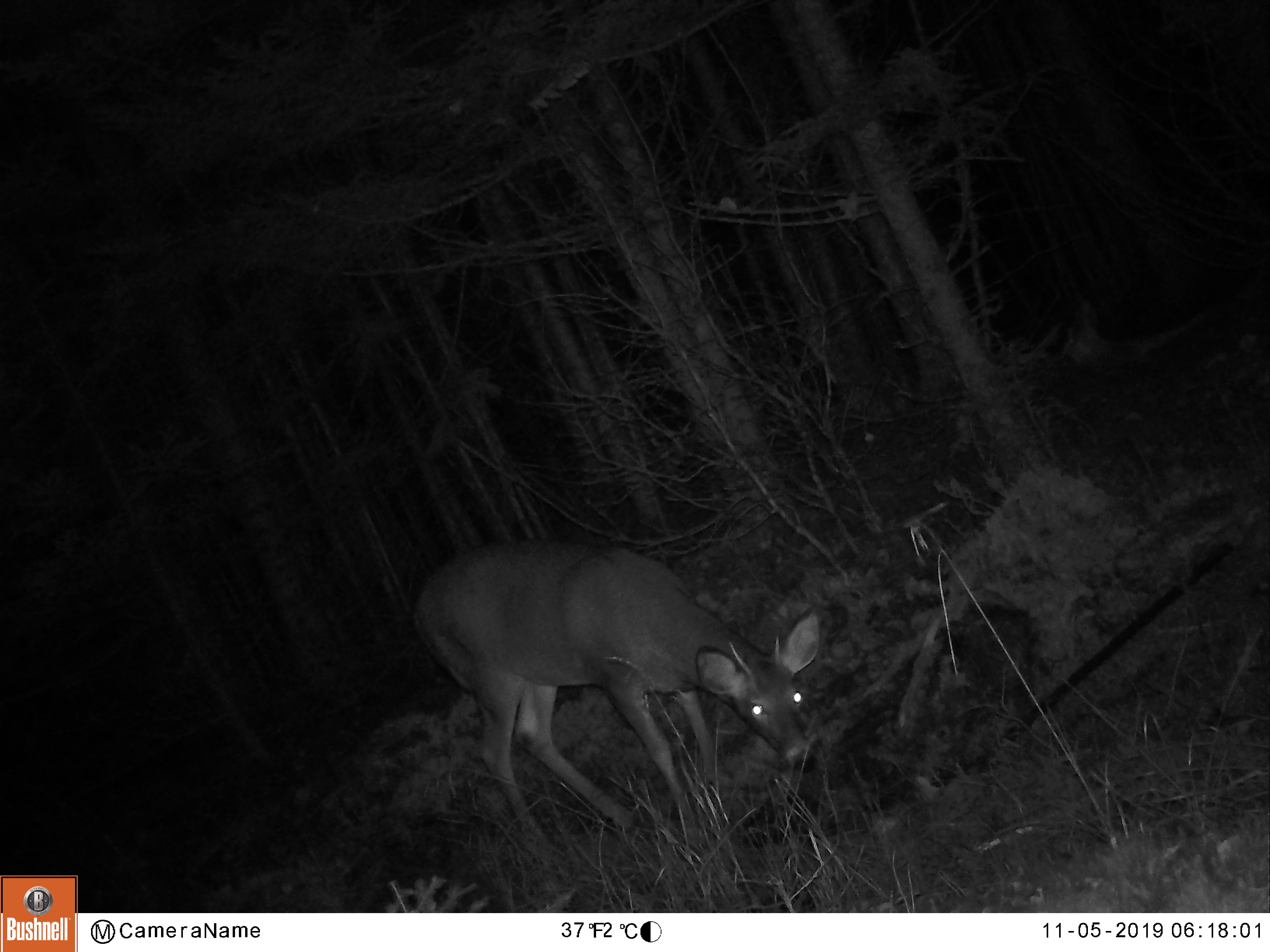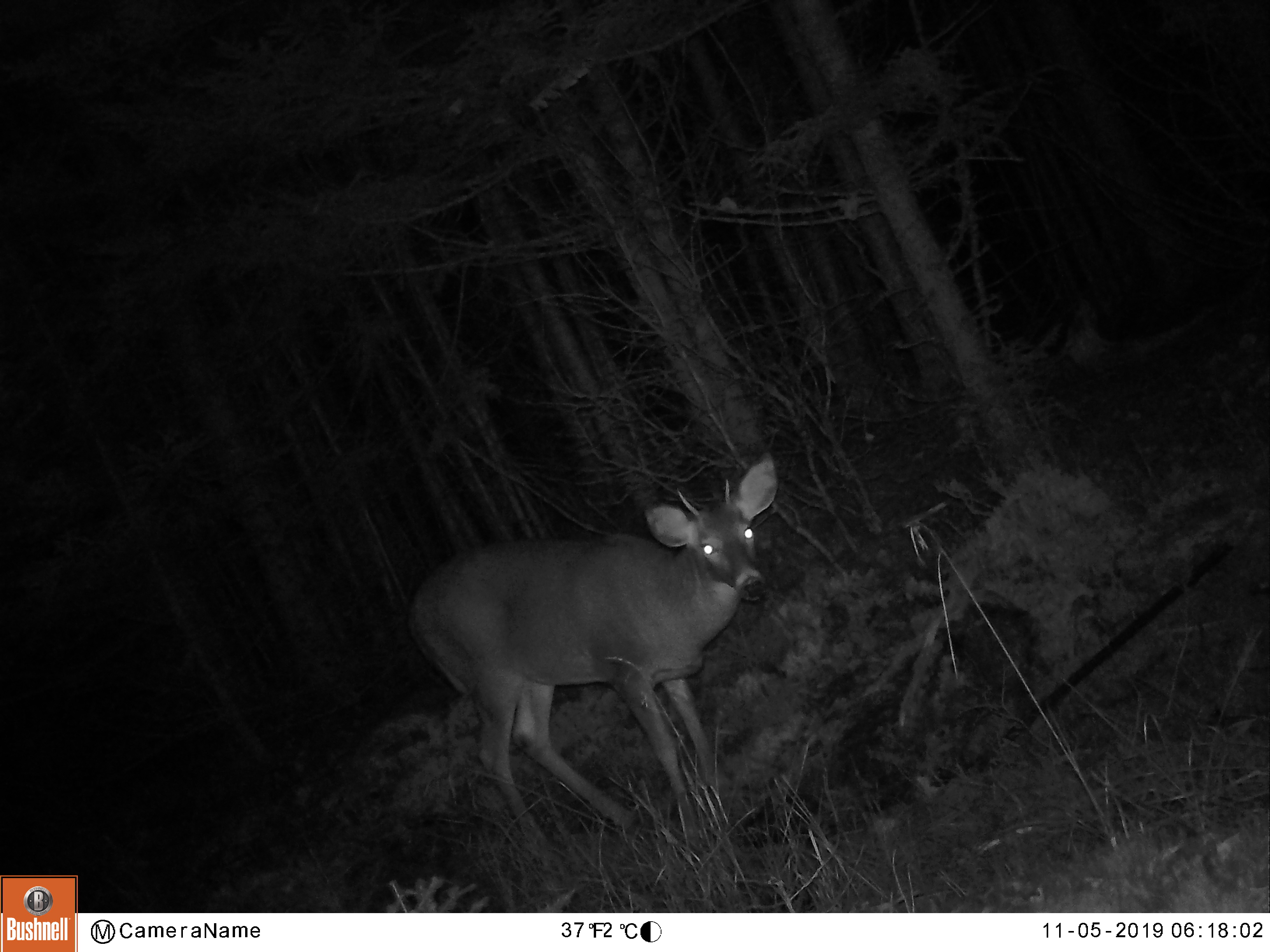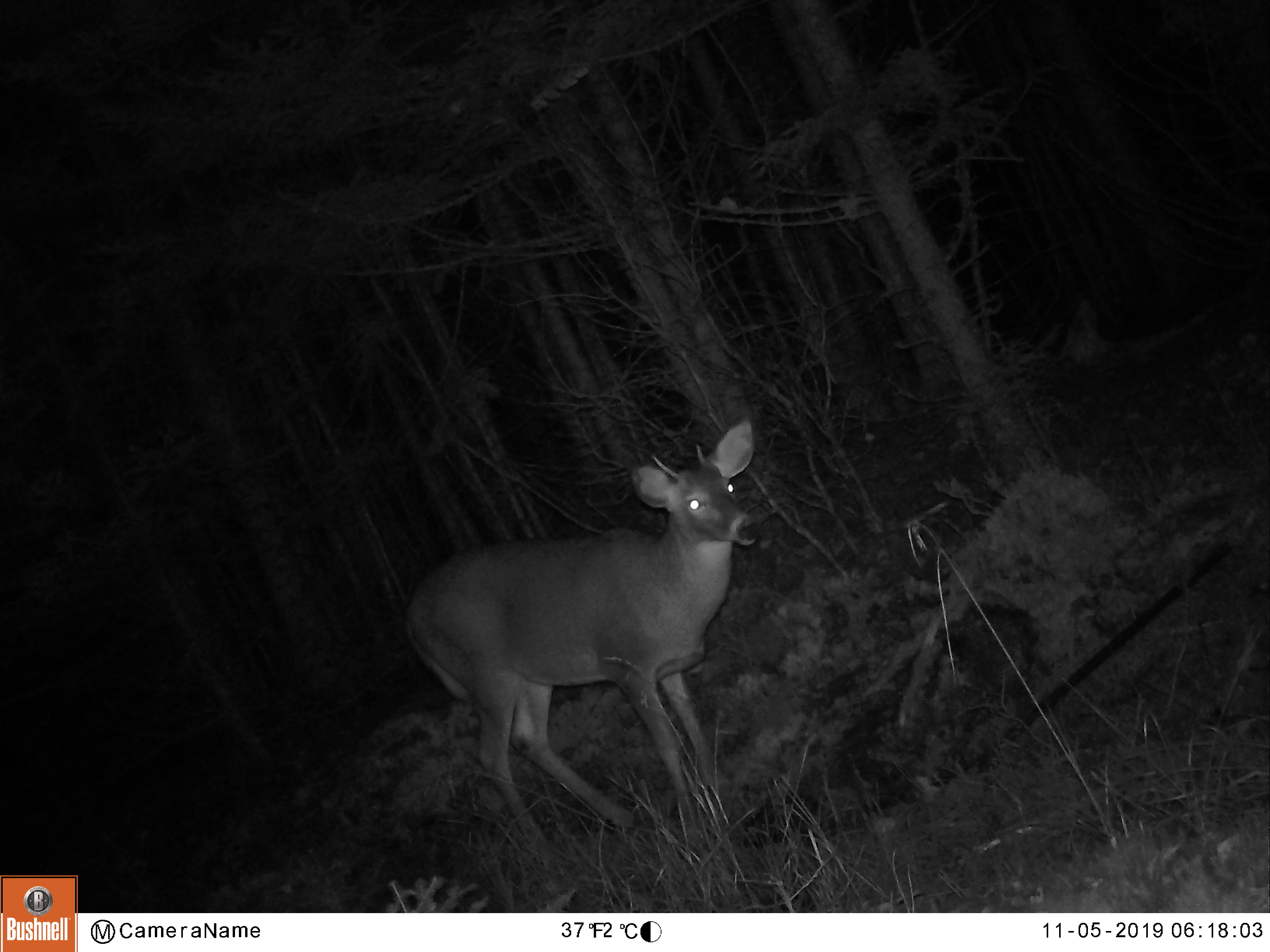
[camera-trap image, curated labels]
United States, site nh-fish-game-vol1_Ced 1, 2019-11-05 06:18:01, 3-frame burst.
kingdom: Animalia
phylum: Chordata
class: Mammalia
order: Artiodactyla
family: Cervidae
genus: Odocoileus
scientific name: Odocoileus virginianus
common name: white-tailed deer